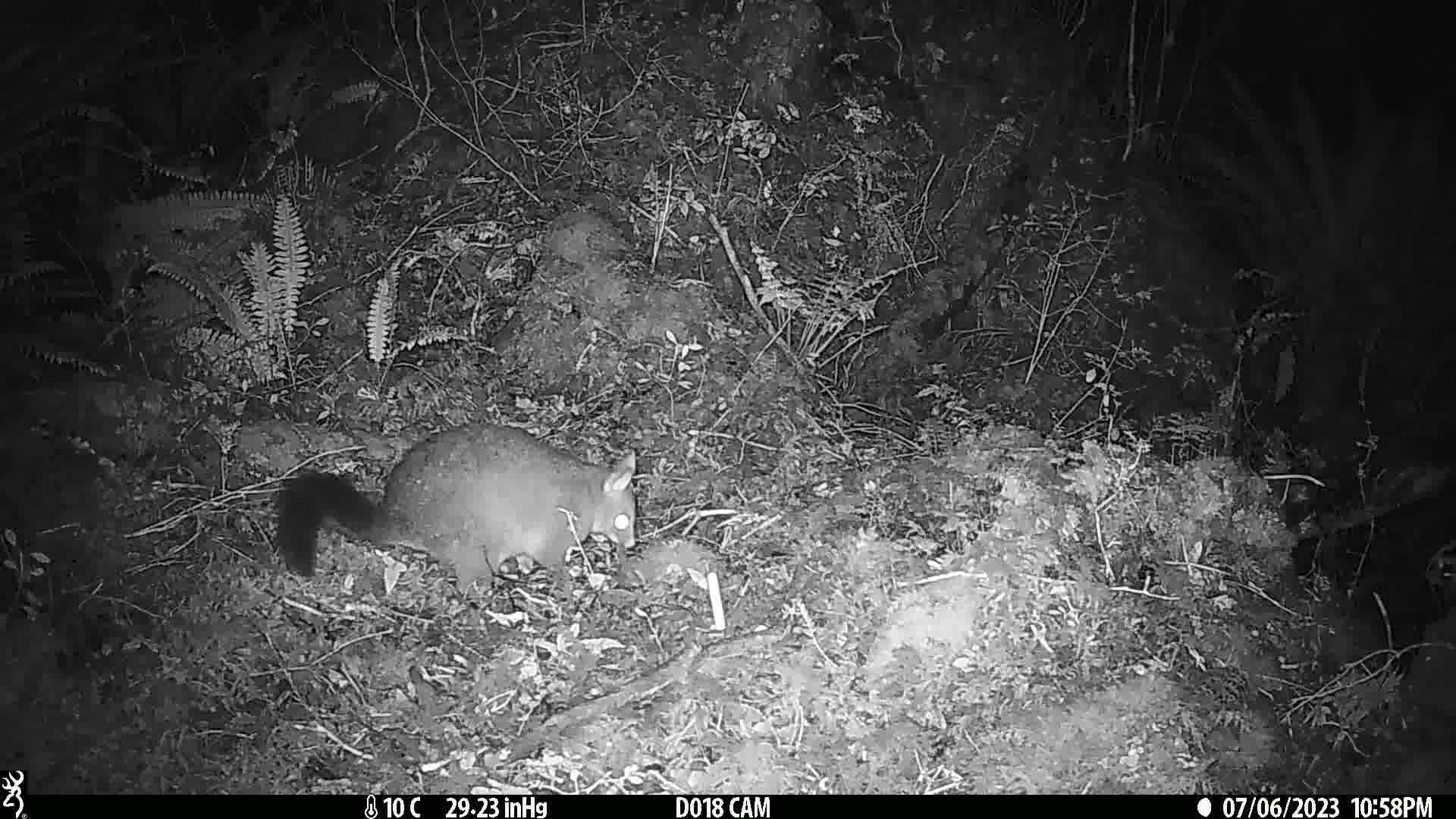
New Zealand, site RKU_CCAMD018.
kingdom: Animalia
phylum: Chordata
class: Mammalia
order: Diprotodontia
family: Phalangeridae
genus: Trichosurus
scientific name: Trichosurus vulpecula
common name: common brushtail possum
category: possum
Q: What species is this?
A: Possum (common brushtail possum) (Trichosurus vulpecula).